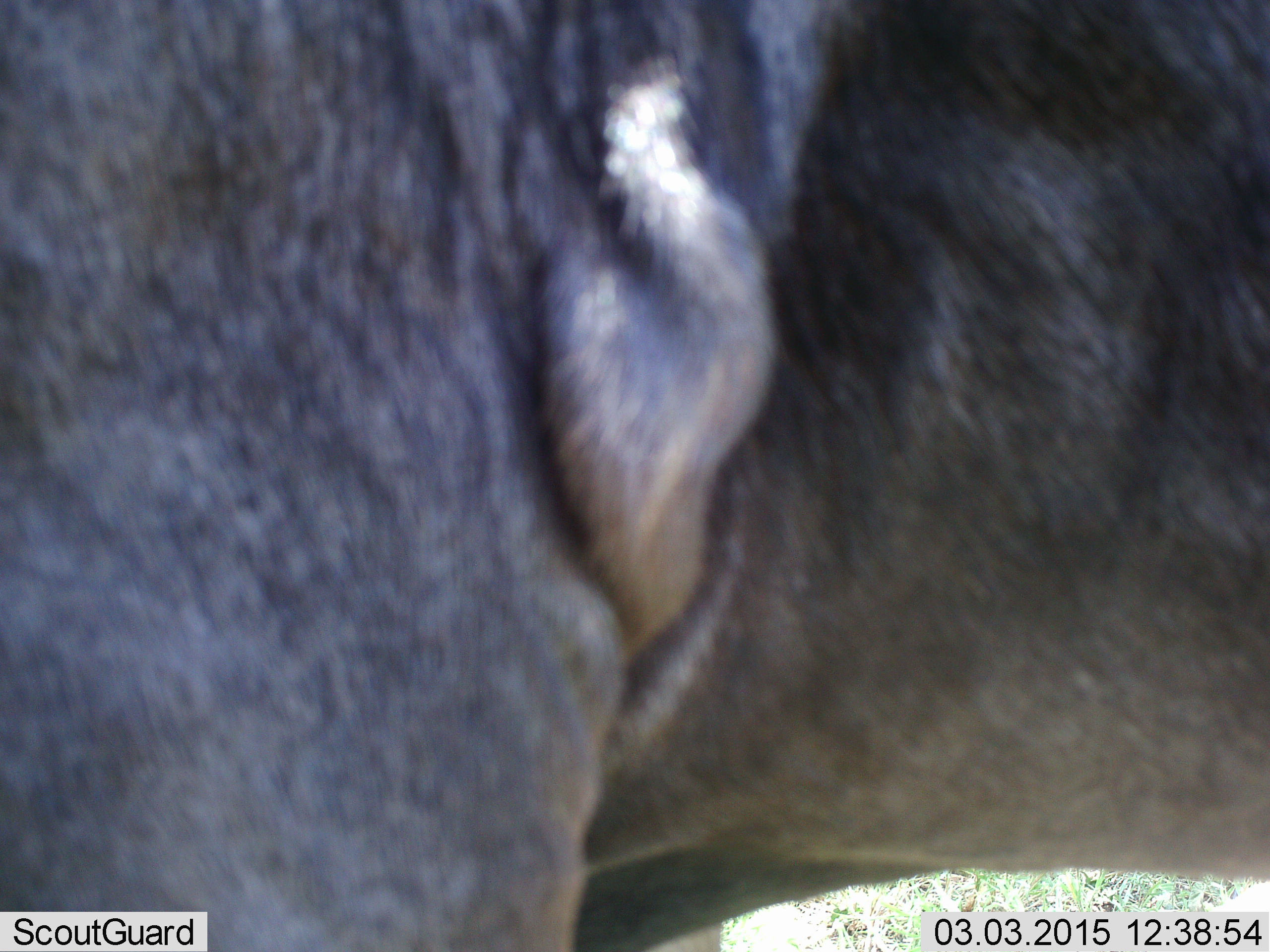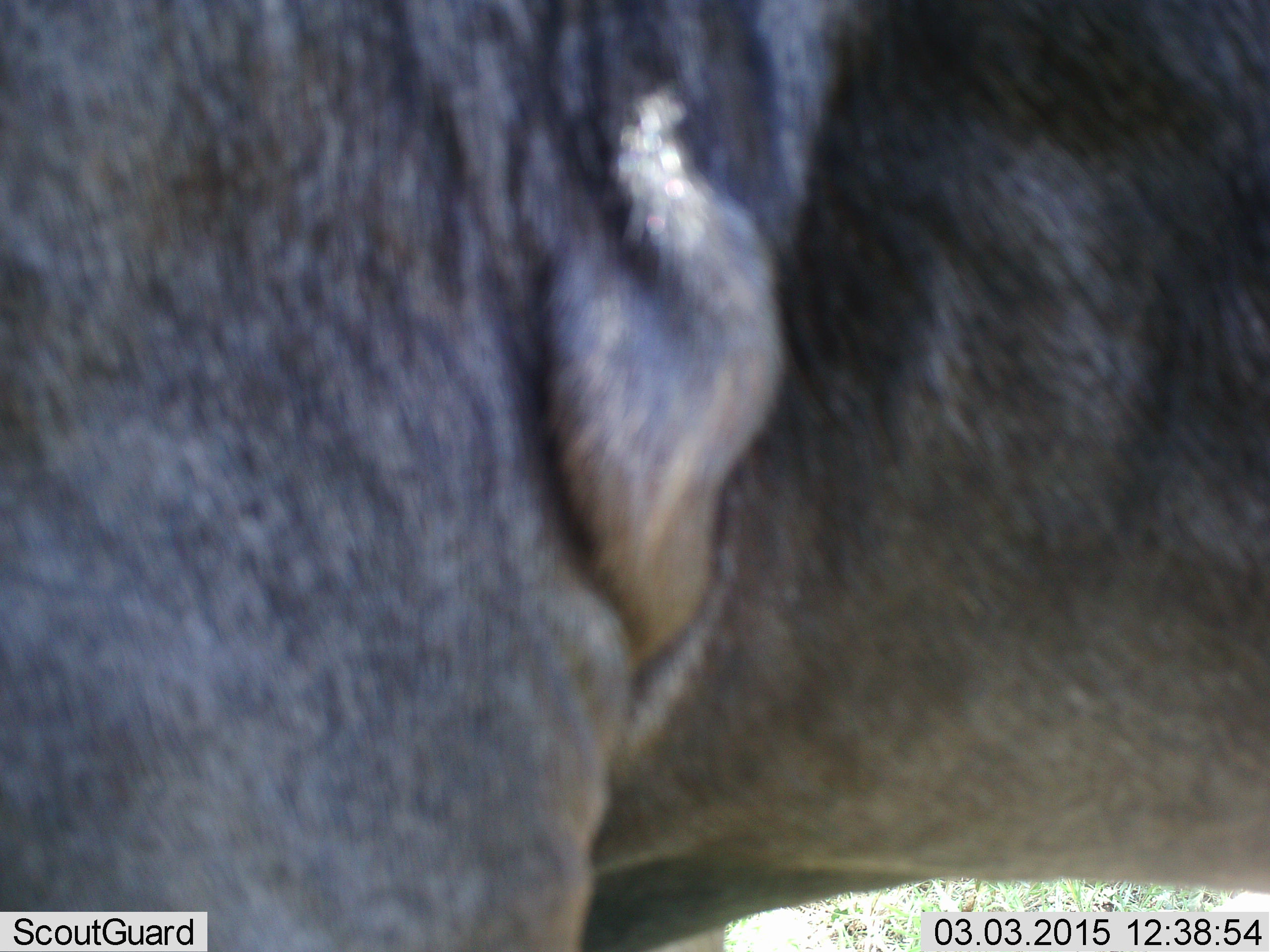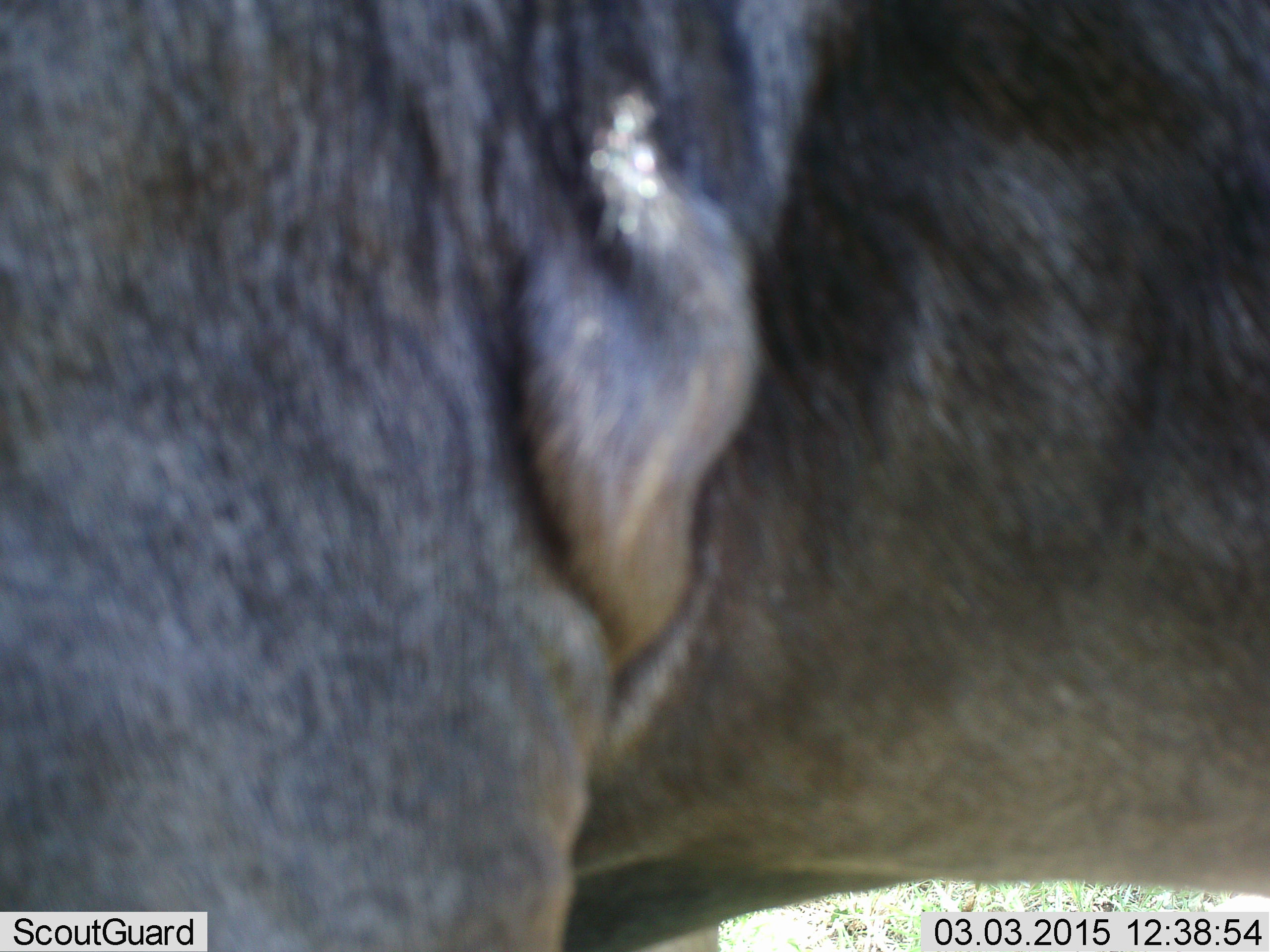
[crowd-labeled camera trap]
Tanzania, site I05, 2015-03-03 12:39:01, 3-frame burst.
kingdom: Animalia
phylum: Chordata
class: Mammalia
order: Artiodactyla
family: Bovidae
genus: Connochaetes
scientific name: Connochaetes taurinus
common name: blue wildebeest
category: wildebeest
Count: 1.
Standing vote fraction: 100%.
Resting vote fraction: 10%.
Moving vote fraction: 10%.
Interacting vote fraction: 0%.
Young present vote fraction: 0%.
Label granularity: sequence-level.